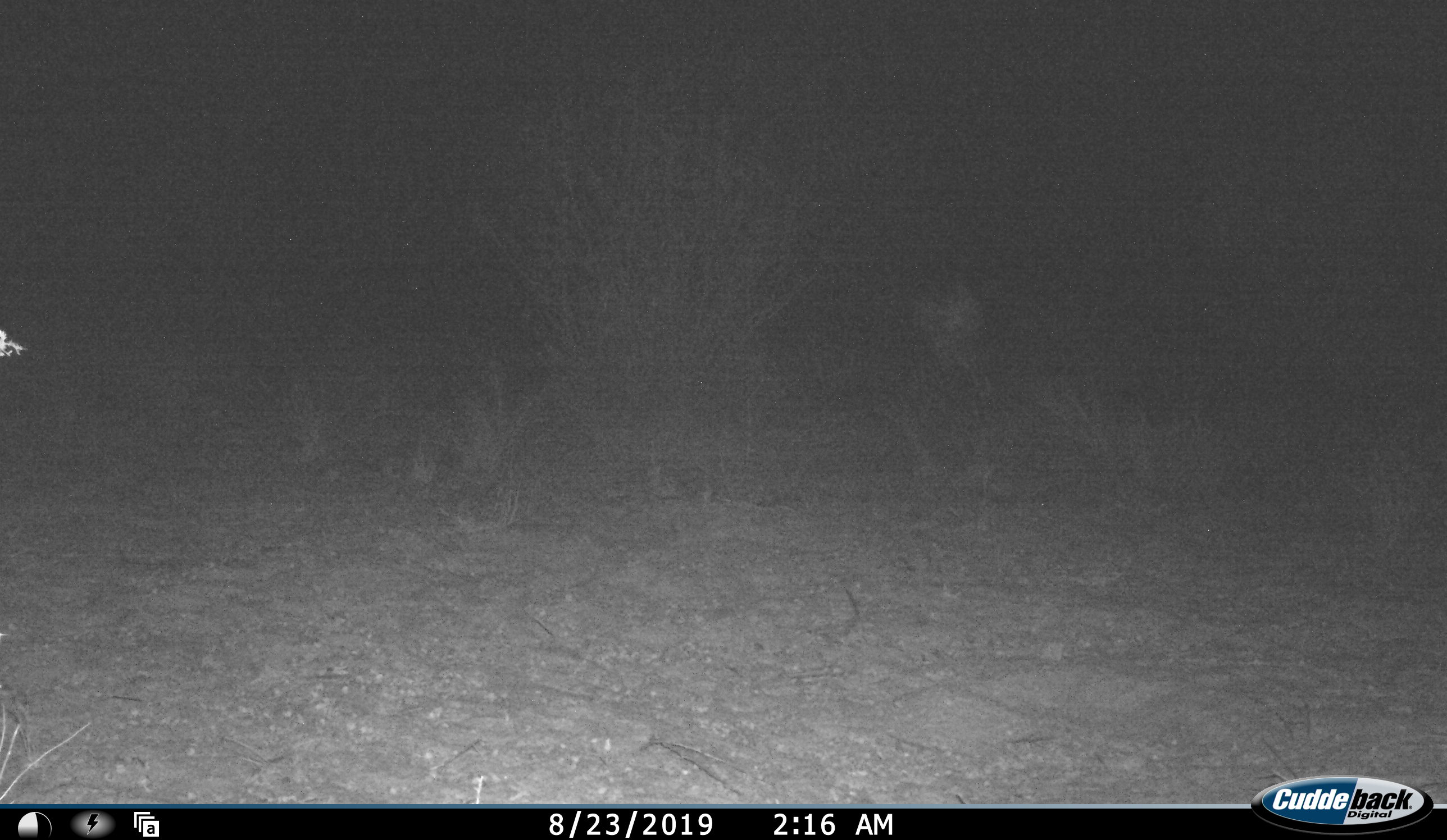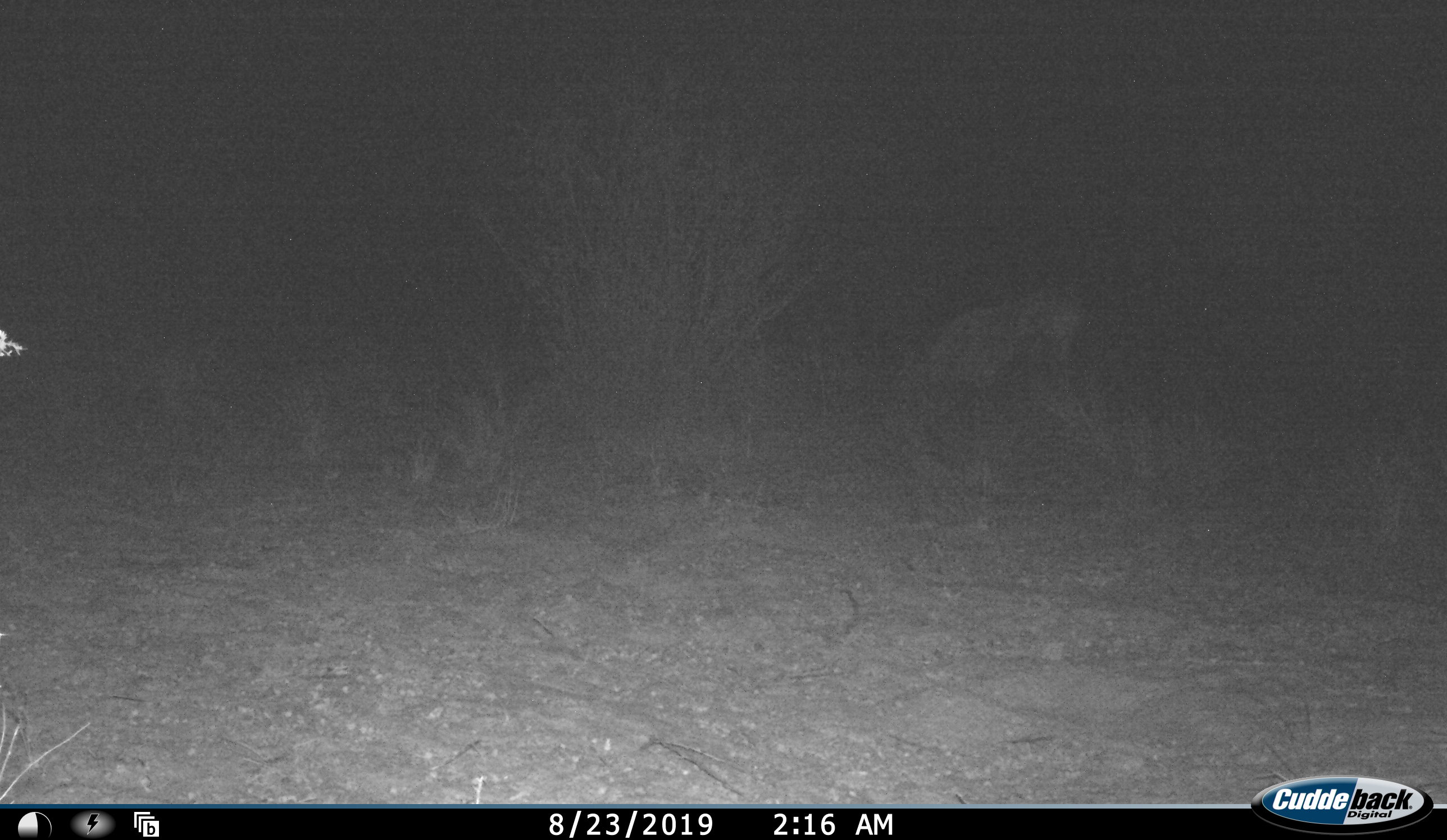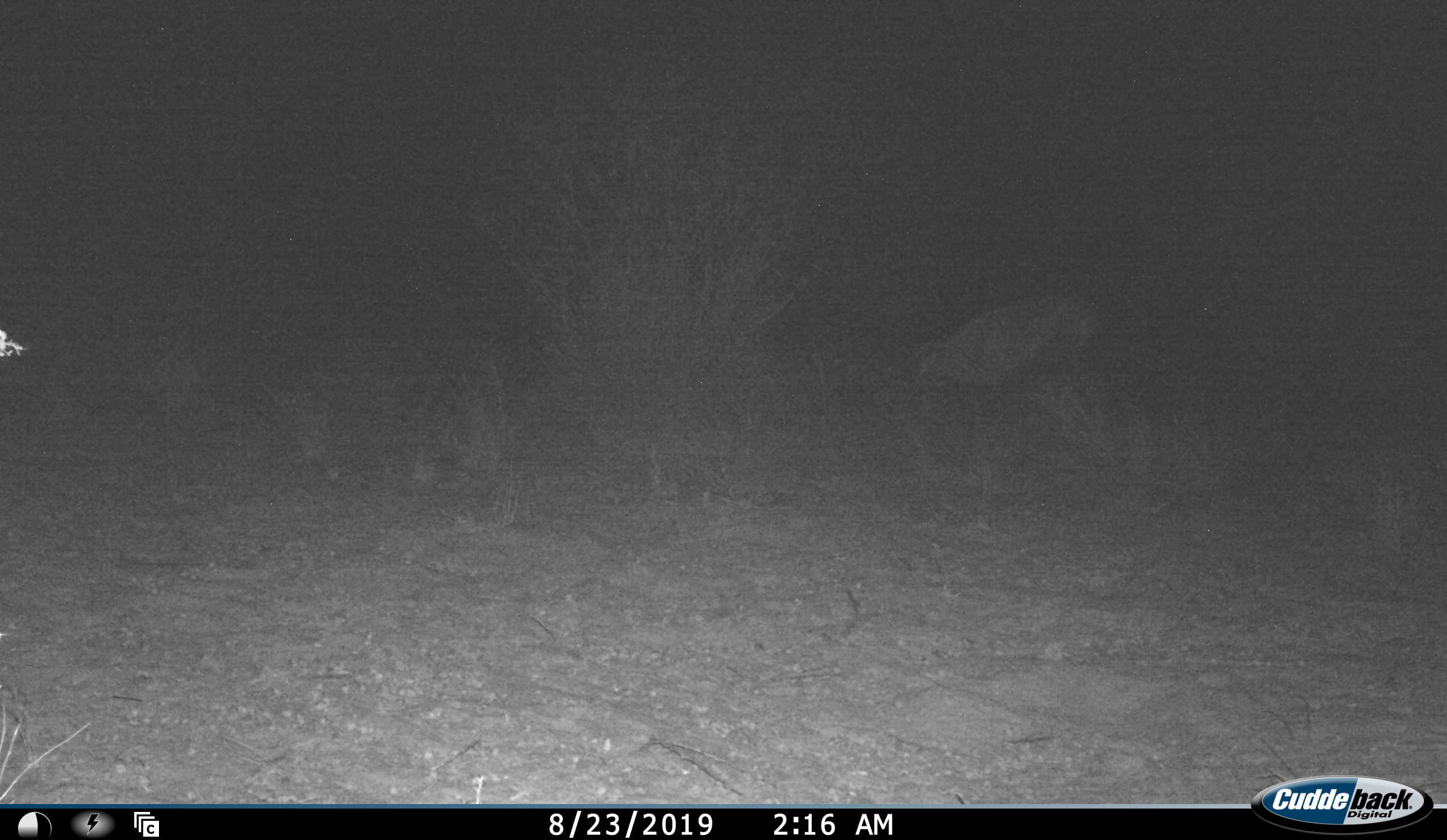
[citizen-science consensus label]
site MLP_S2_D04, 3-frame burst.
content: unidentified animal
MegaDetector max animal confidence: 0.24